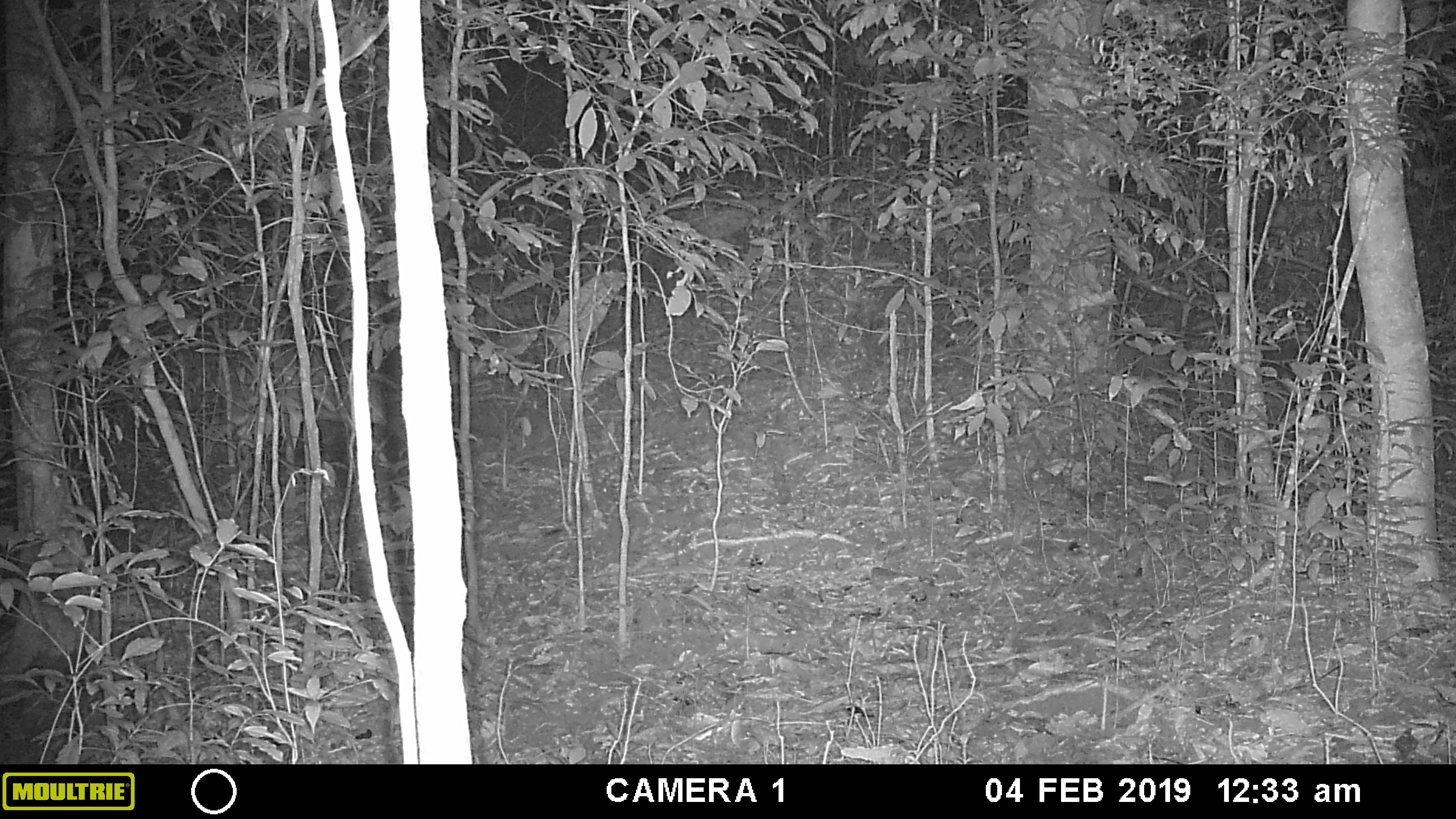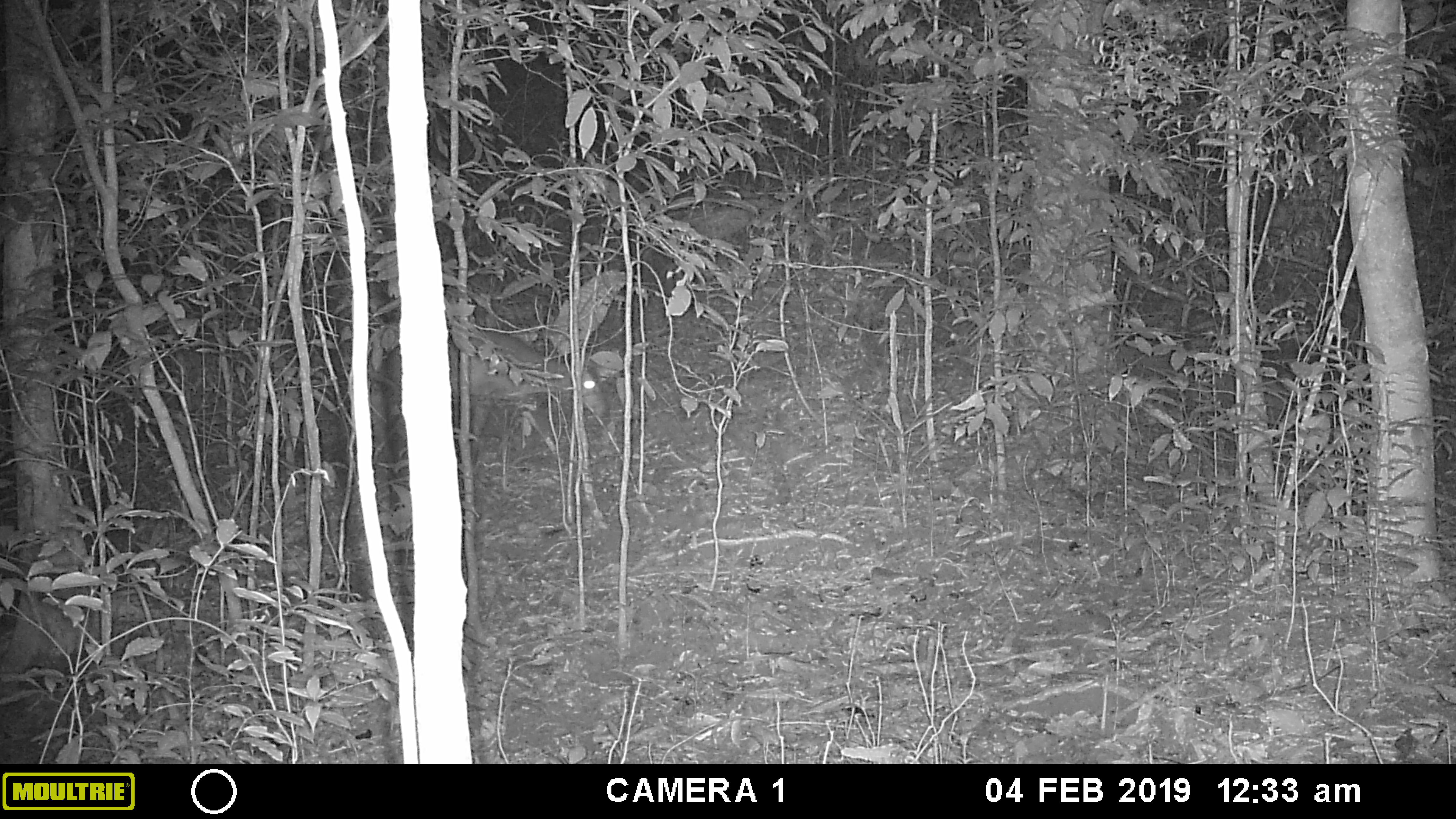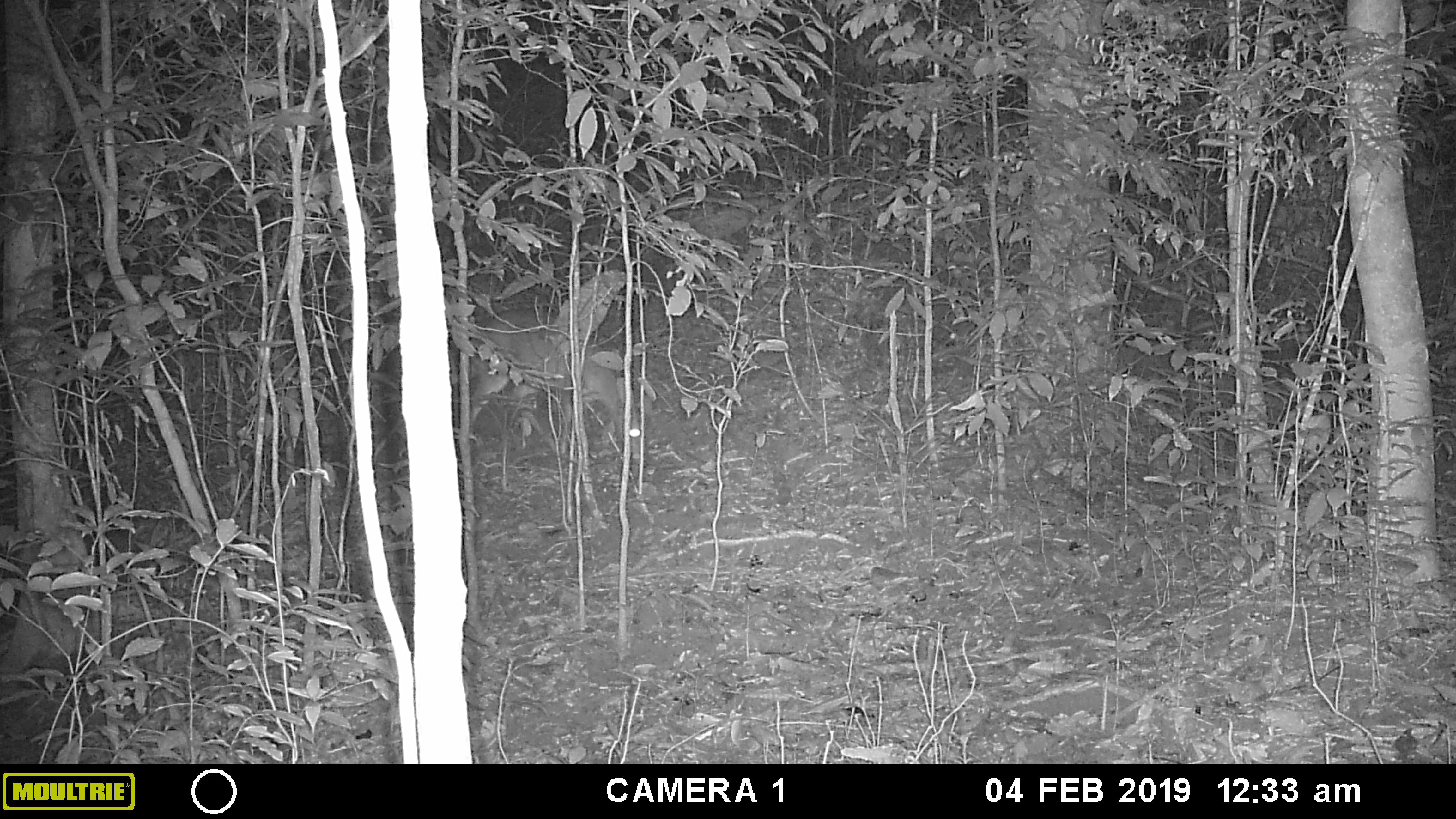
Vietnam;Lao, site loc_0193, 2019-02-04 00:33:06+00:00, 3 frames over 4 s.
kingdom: Animalia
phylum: Chordata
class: Mammalia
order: Artiodactyla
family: Cervidae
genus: Muntiacus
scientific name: Muntiacus vuquangensis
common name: large-antlered muntjac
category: large antlered muntjac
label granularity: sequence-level